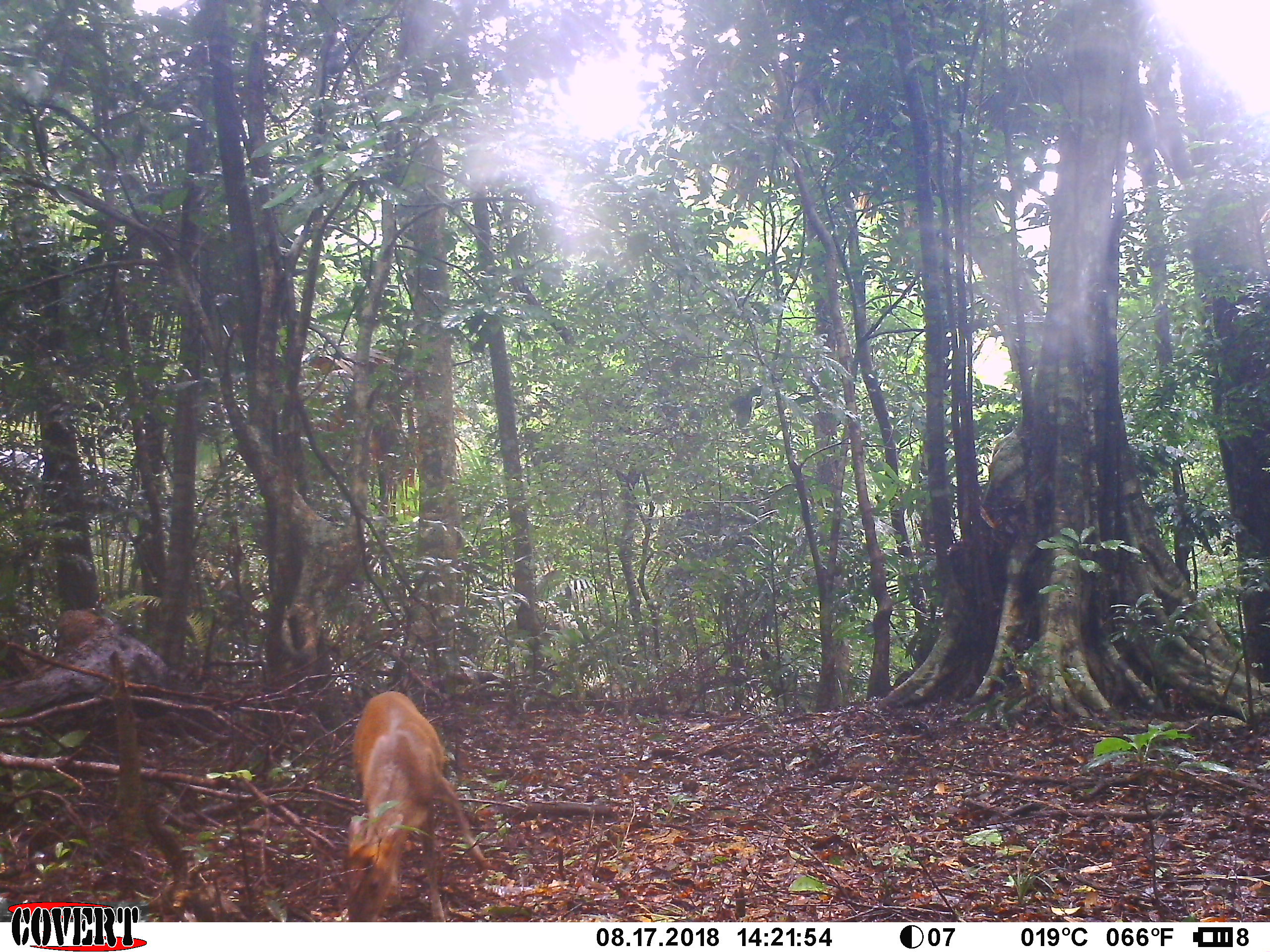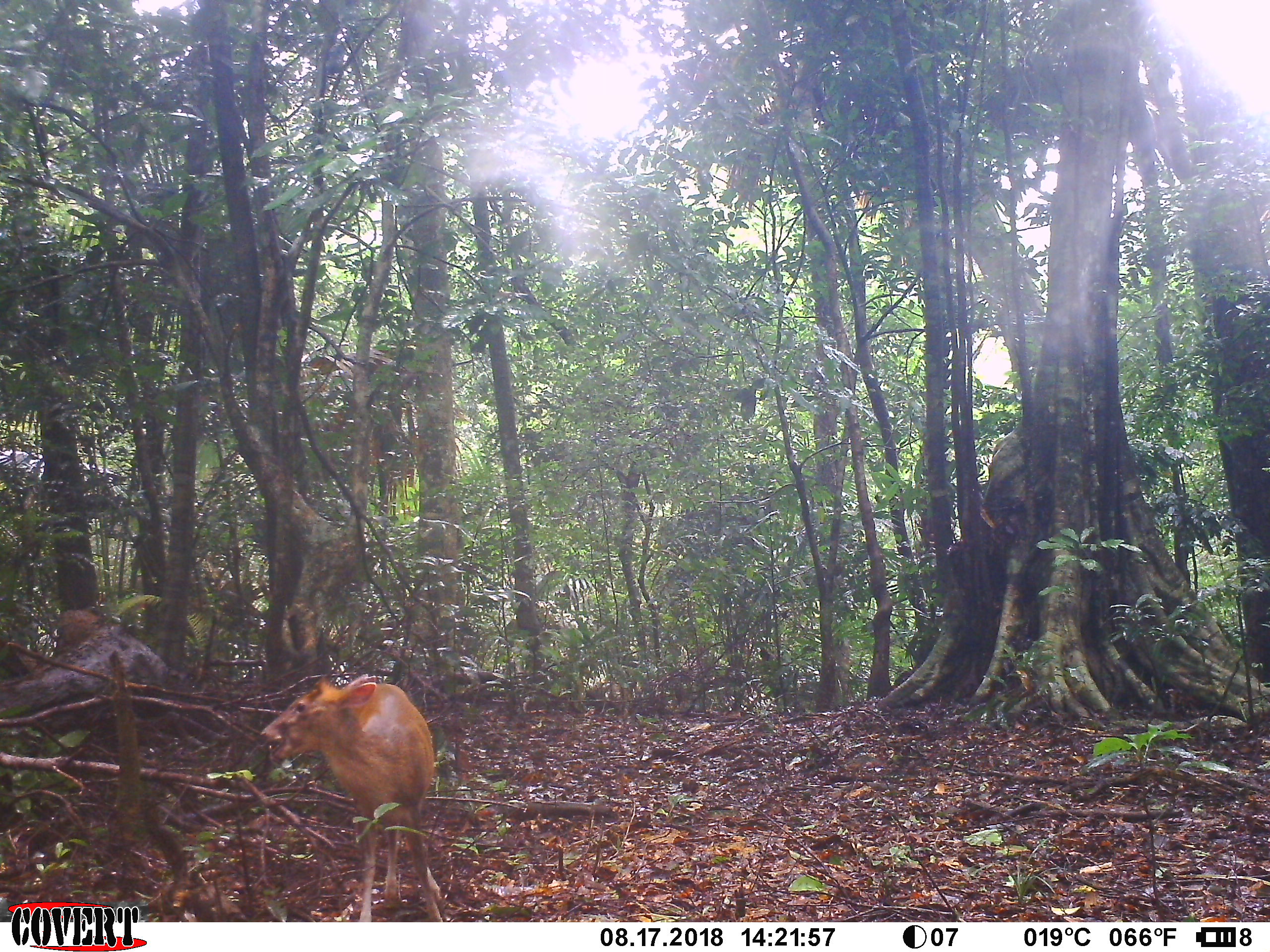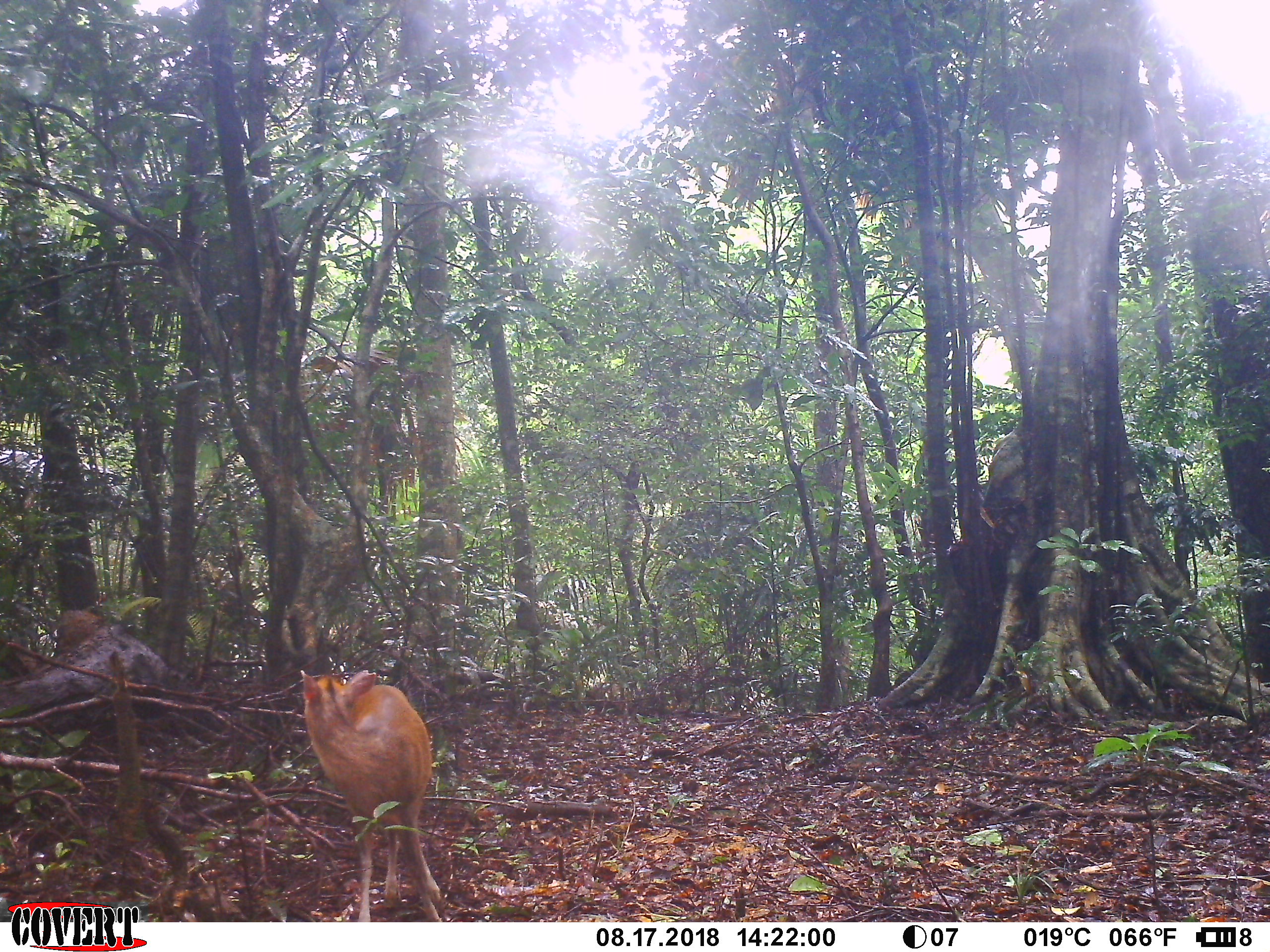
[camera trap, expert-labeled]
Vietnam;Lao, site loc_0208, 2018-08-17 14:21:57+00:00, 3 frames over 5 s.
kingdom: Animalia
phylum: Chordata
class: Mammalia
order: Artiodactyla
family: Cervidae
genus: Muntiacus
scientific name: Muntiacus rooseveltorum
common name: roosevelt's muntjac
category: roosevelts muntjac group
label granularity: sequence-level